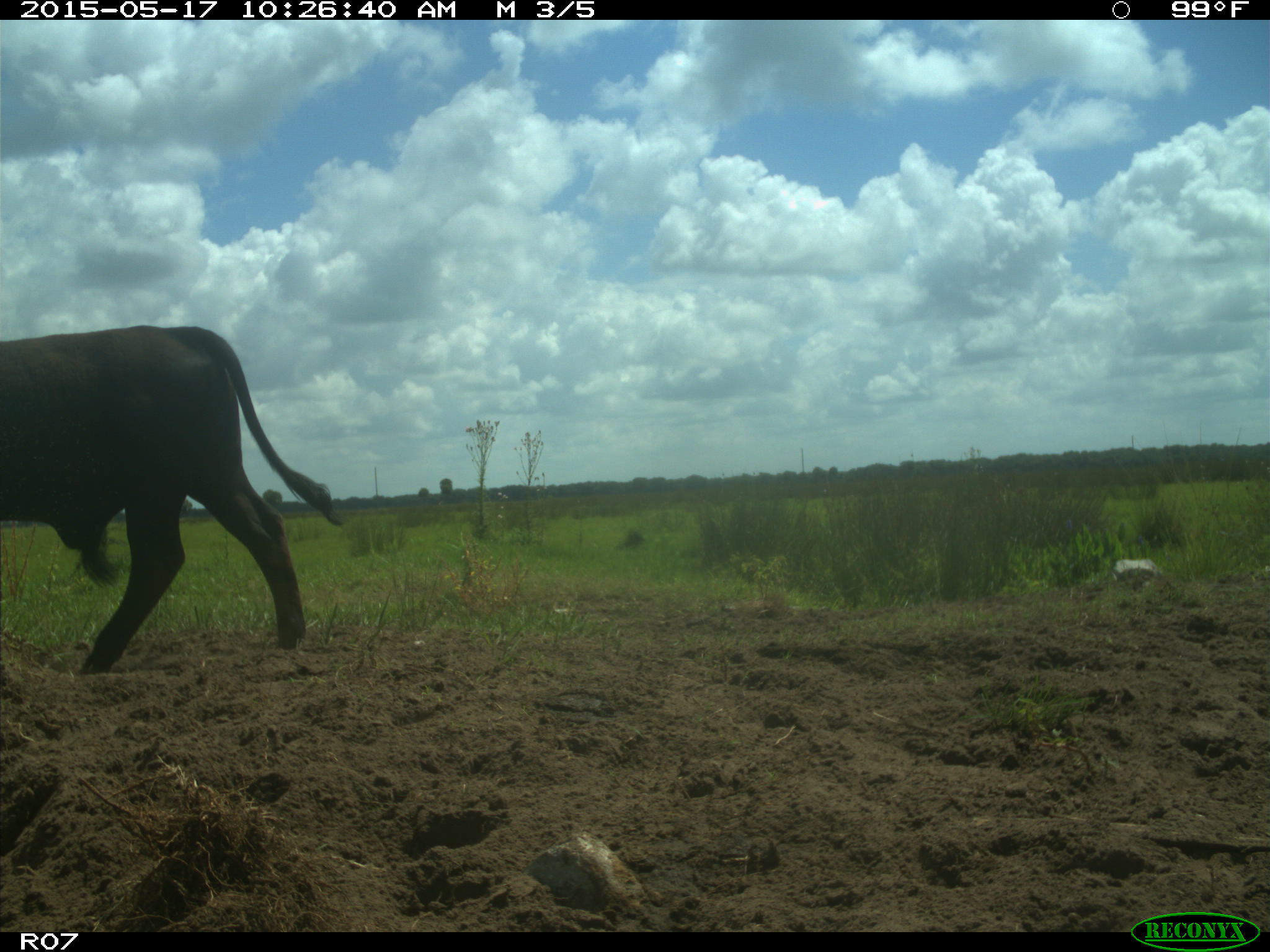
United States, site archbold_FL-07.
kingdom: Animalia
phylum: Chordata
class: Mammalia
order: Artiodactyla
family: Bovidae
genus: Bos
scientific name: Bos taurus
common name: domestic cow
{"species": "Bos taurus (domestic cow)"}